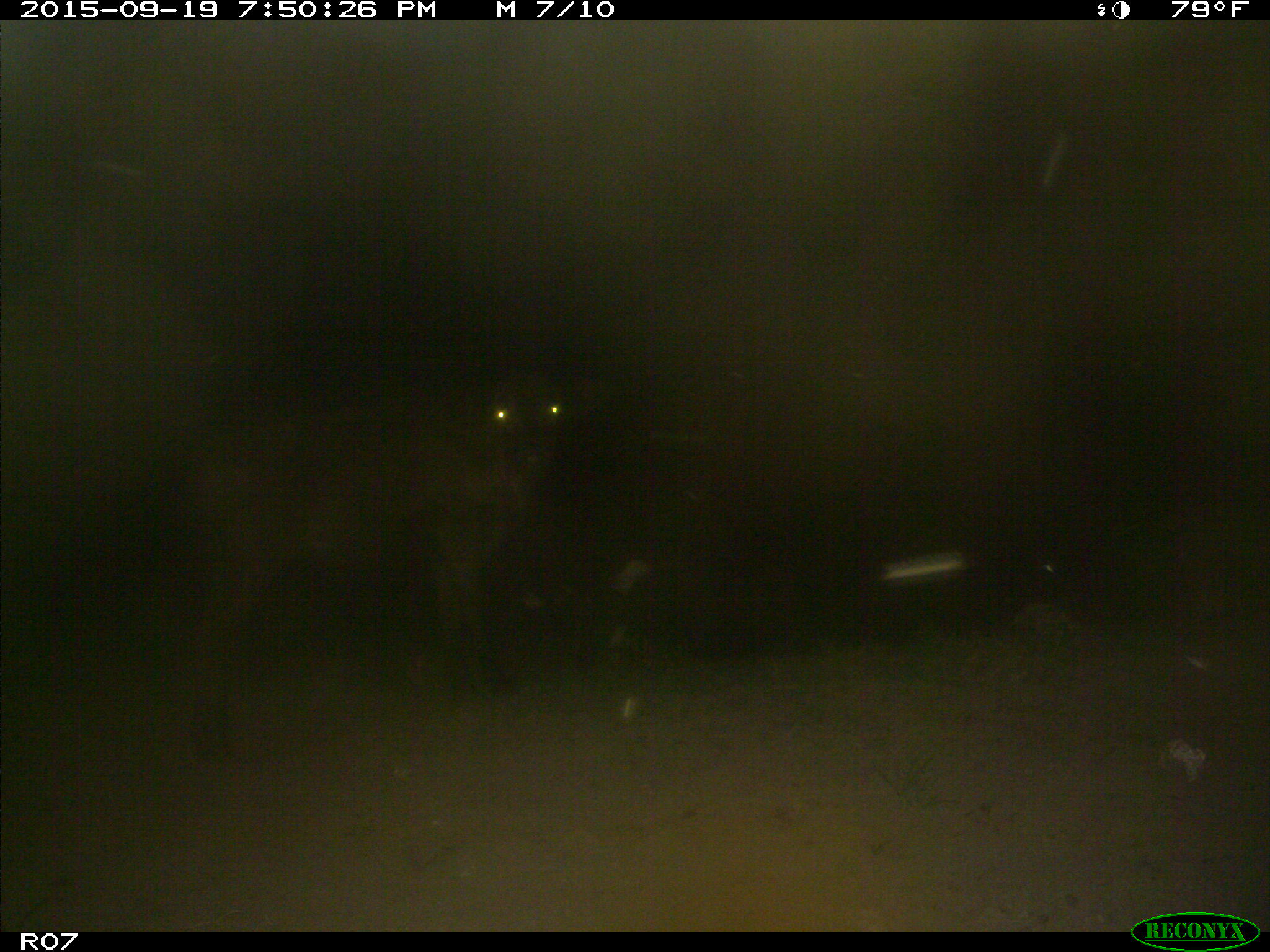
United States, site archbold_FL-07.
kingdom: Animalia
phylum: Chordata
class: Mammalia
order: Artiodactyla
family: Bovidae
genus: Bos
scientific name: Bos taurus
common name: domestic cow